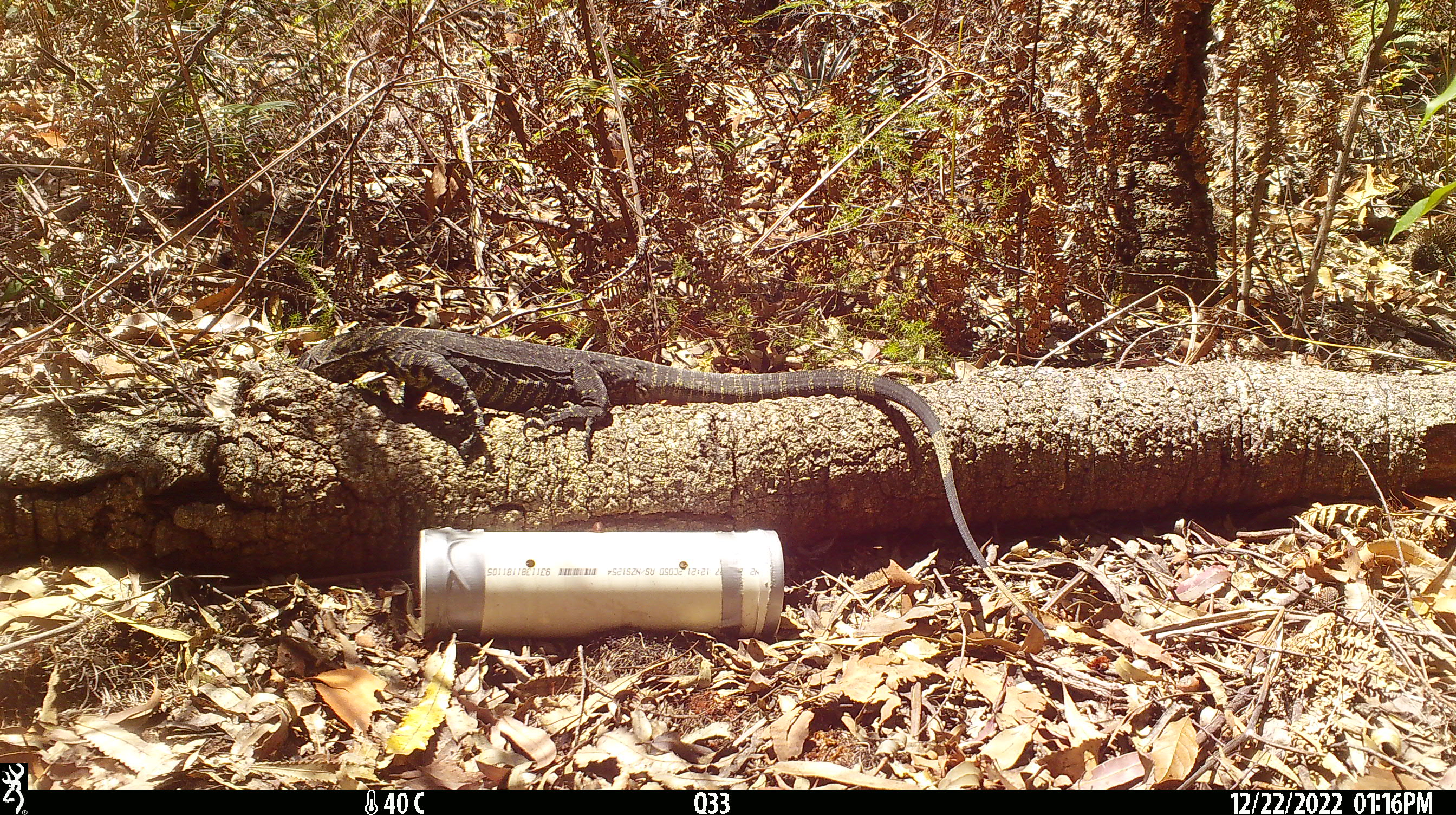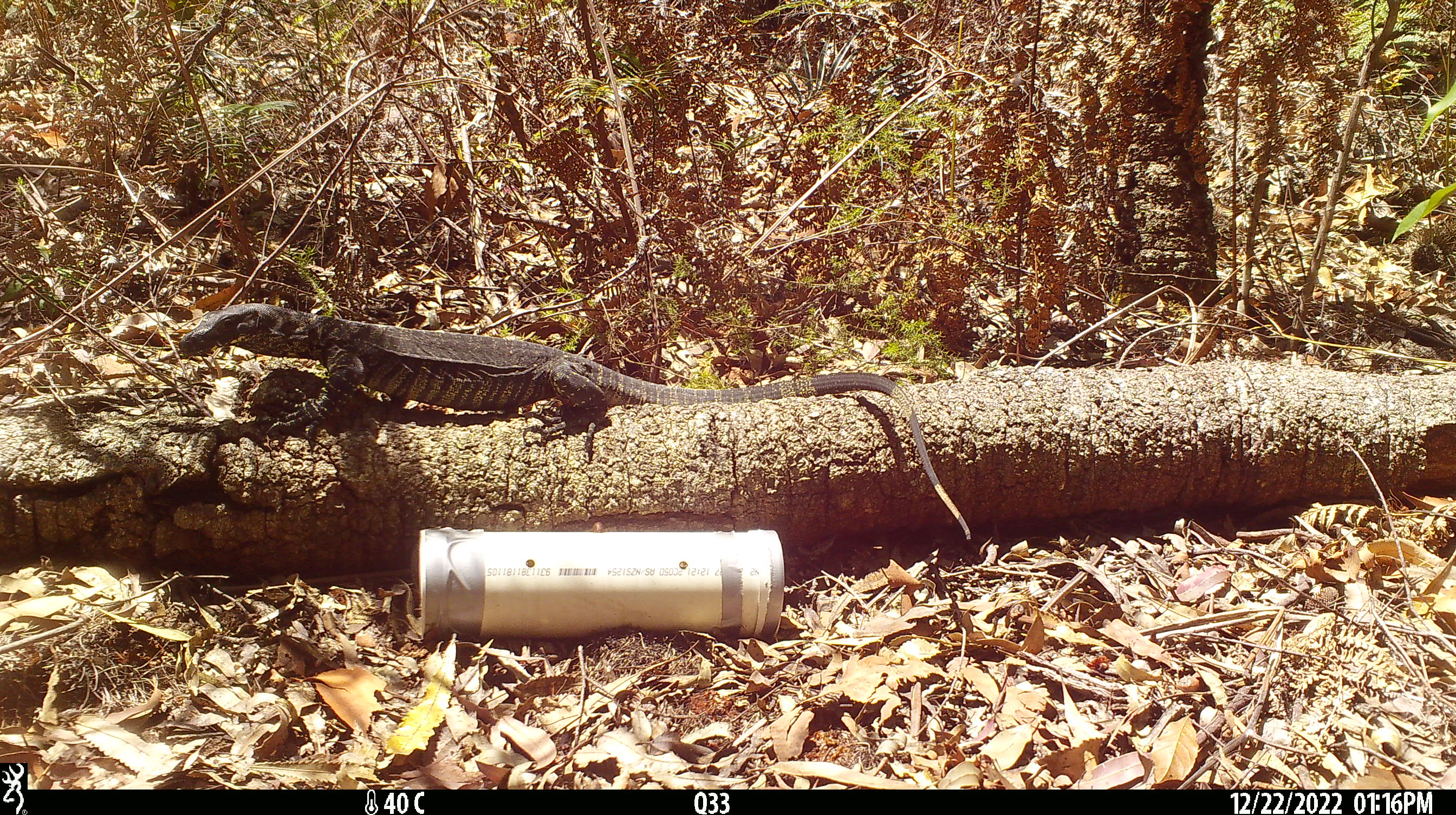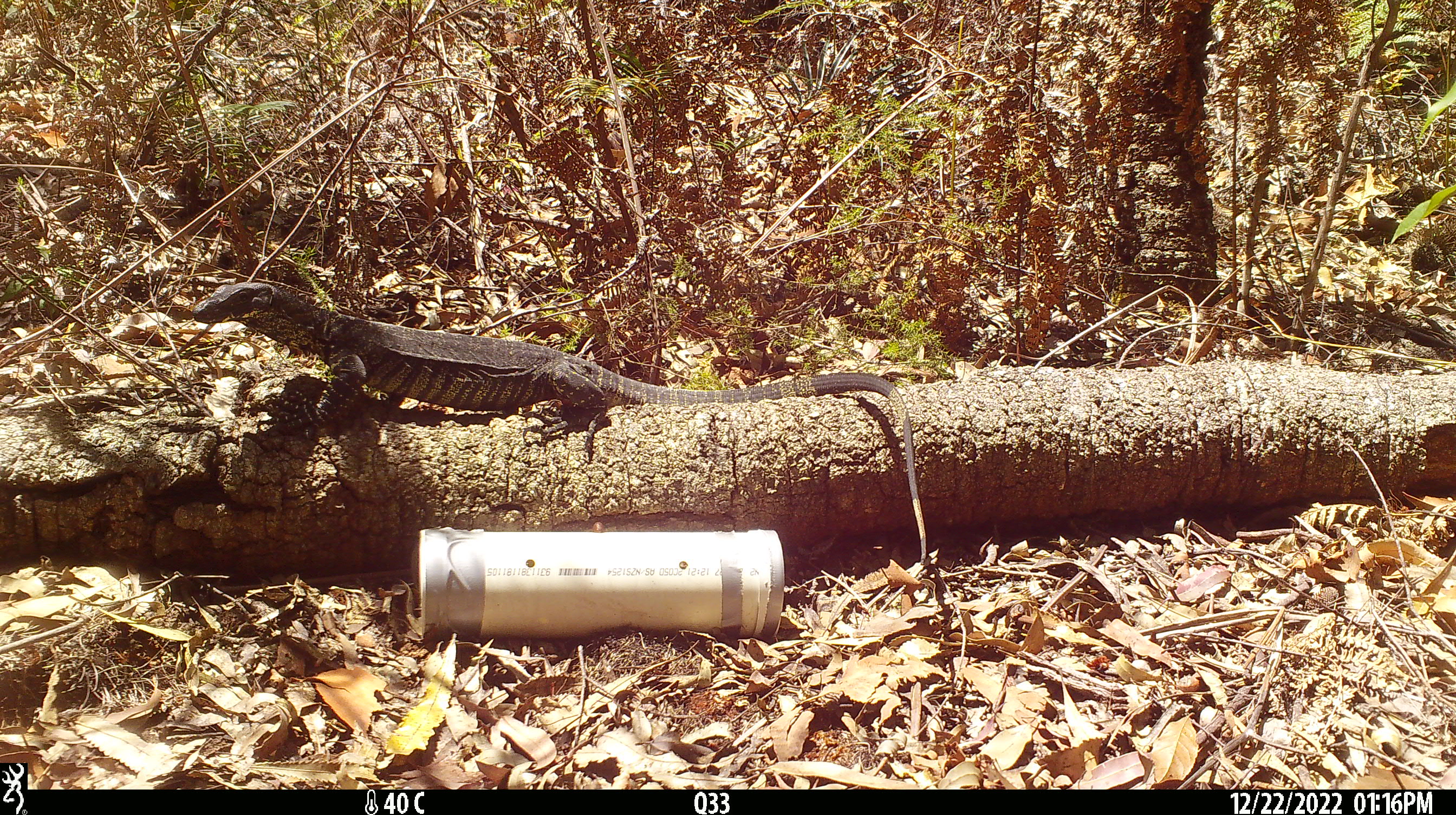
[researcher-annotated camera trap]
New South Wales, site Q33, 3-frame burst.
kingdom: Animalia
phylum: Chordata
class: Reptilia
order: Squamata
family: Varanidae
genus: Varanus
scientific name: Varanus varius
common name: lace monitor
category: goanna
Goanna (lace monitor) (Varanus varius).